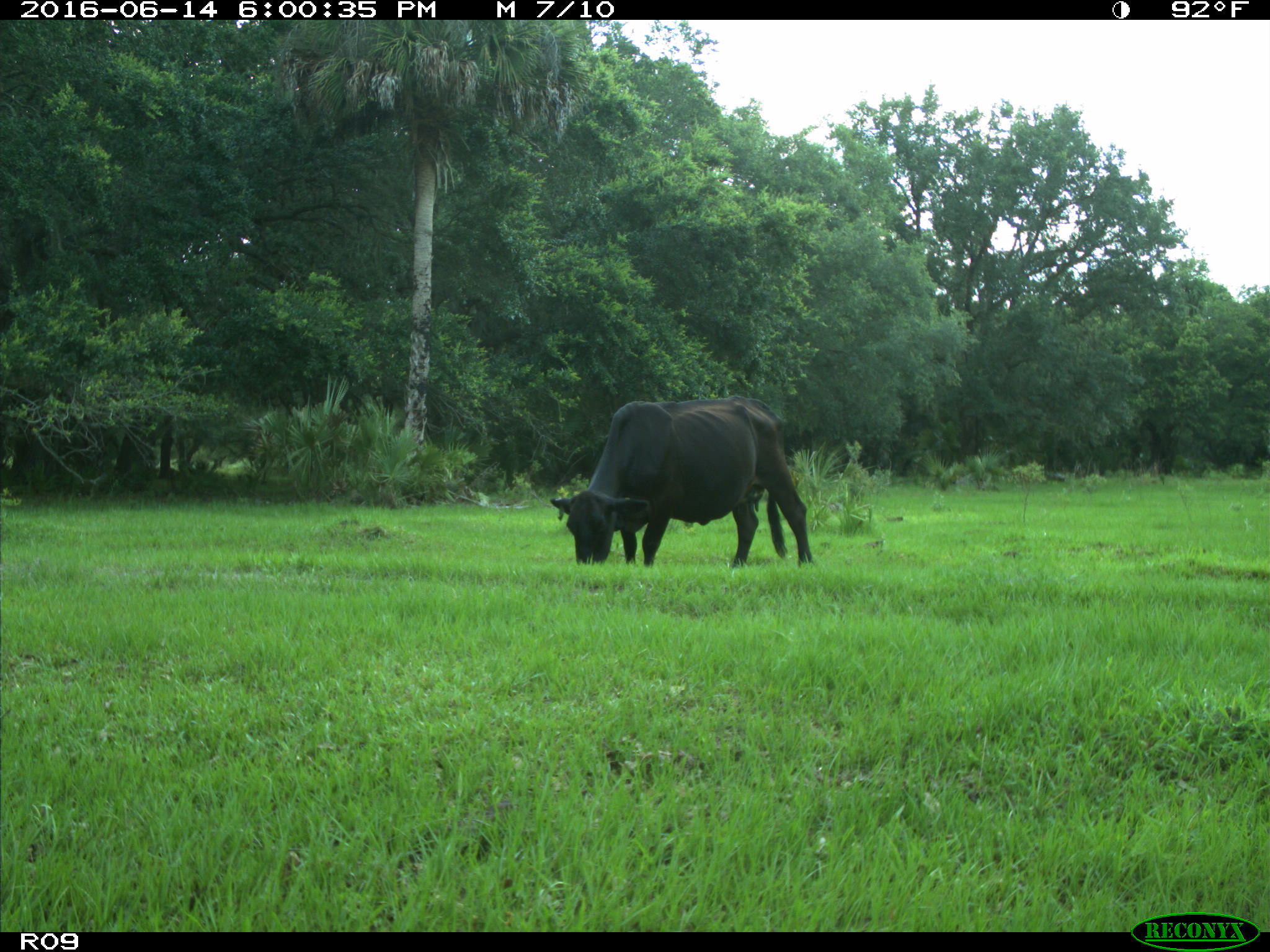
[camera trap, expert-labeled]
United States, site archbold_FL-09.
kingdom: Animalia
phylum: Chordata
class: Mammalia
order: Artiodactyla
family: Bovidae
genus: Bos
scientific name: Bos taurus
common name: domestic cow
Bos taurus (domestic cow).